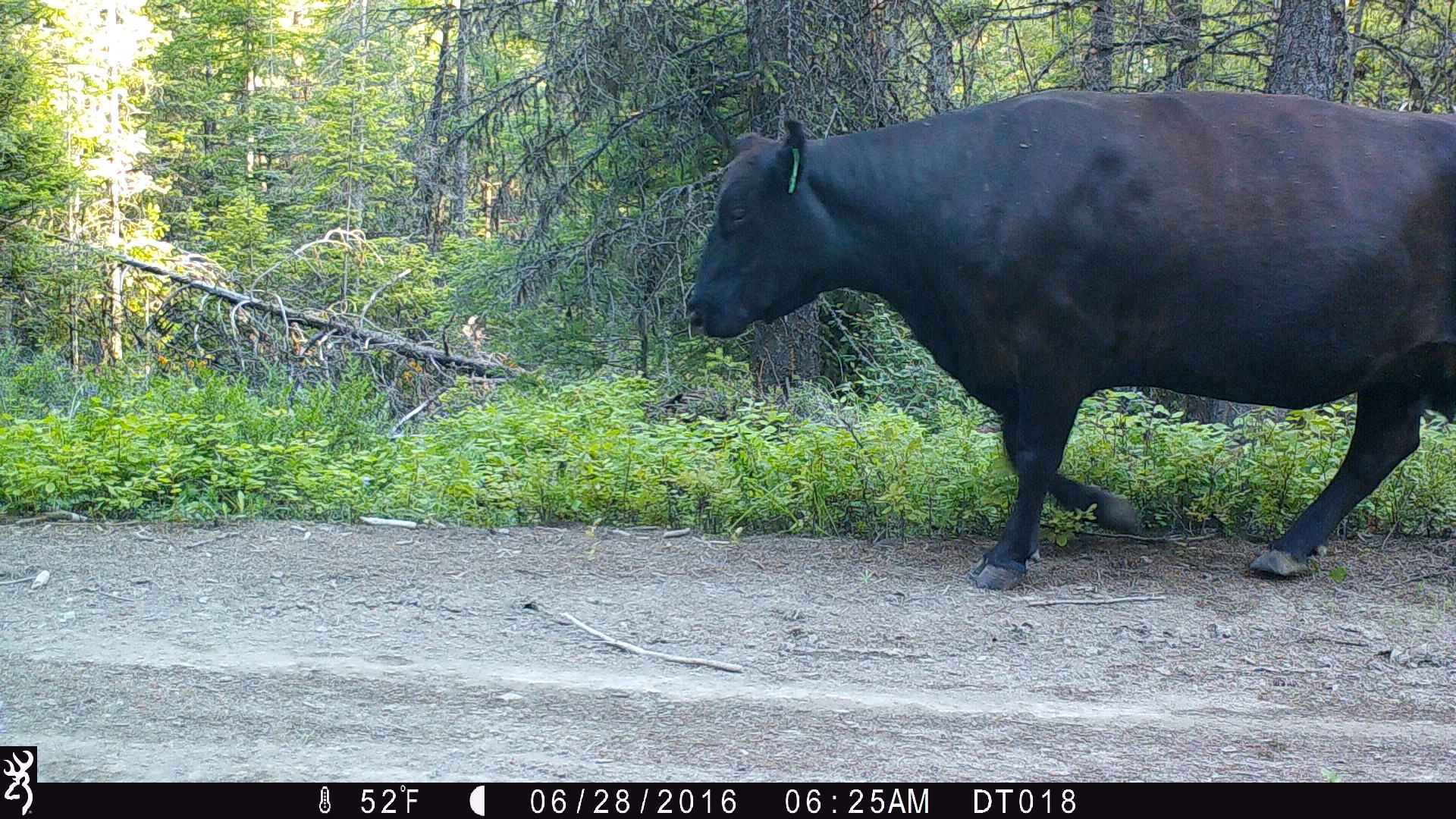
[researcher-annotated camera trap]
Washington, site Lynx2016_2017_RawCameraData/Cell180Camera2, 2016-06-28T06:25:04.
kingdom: Animalia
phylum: Chordata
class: Mammalia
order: Artiodactyla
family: Bovidae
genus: Bos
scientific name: Bos taurus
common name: domestic cattle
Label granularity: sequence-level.